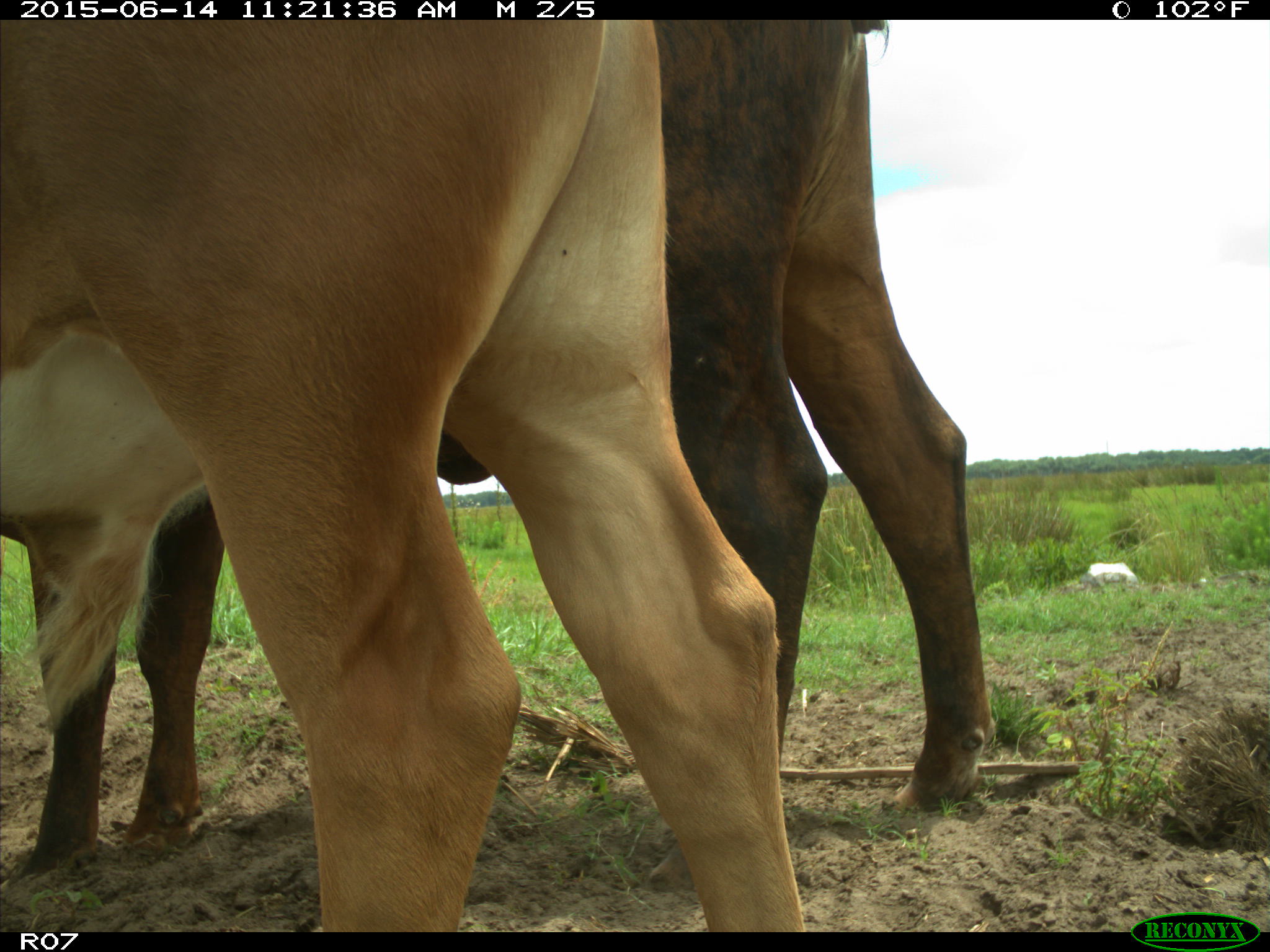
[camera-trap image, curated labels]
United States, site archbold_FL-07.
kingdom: Animalia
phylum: Chordata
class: Mammalia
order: Artiodactyla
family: Bovidae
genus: Bos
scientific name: Bos taurus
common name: domestic cow